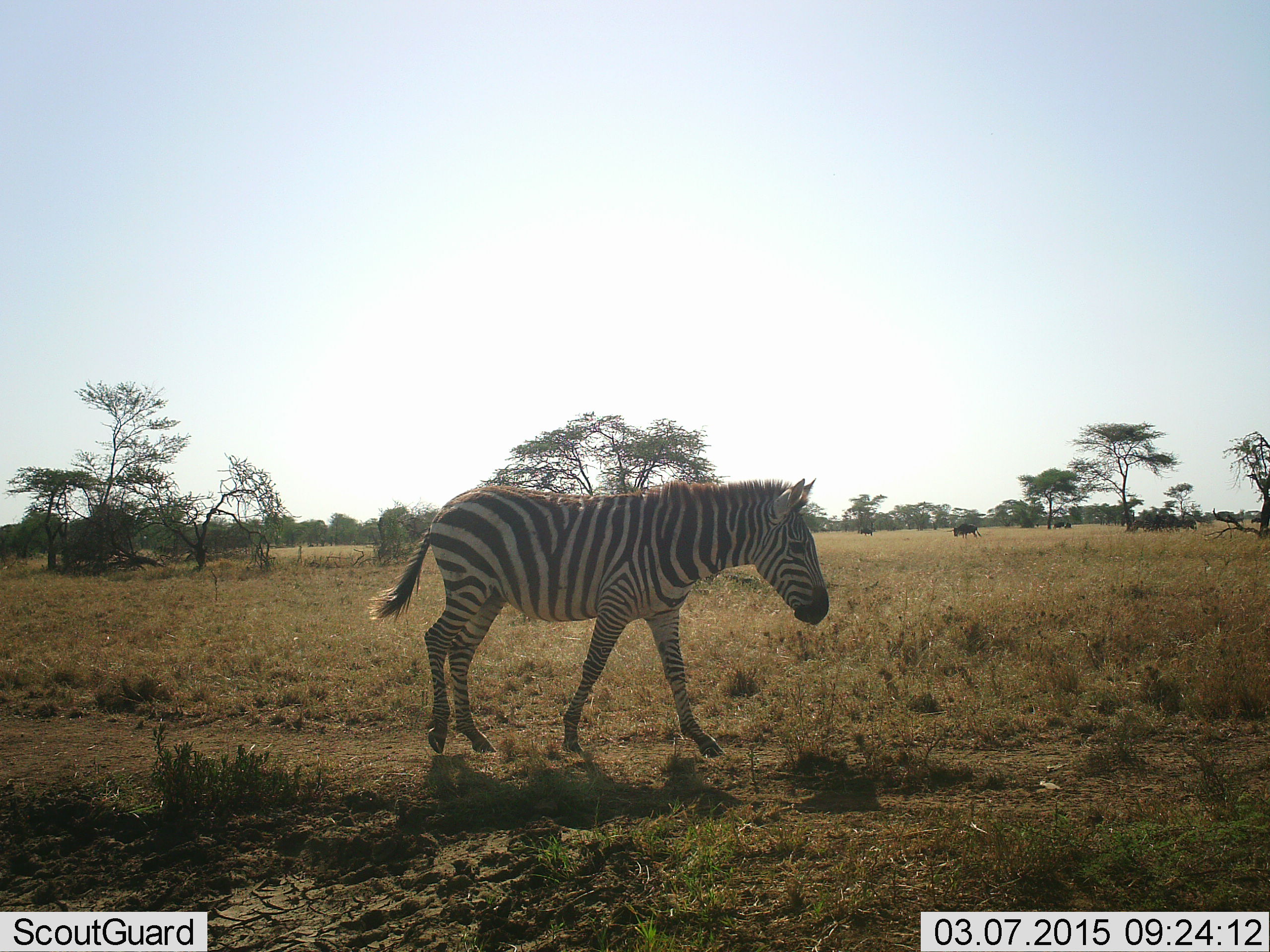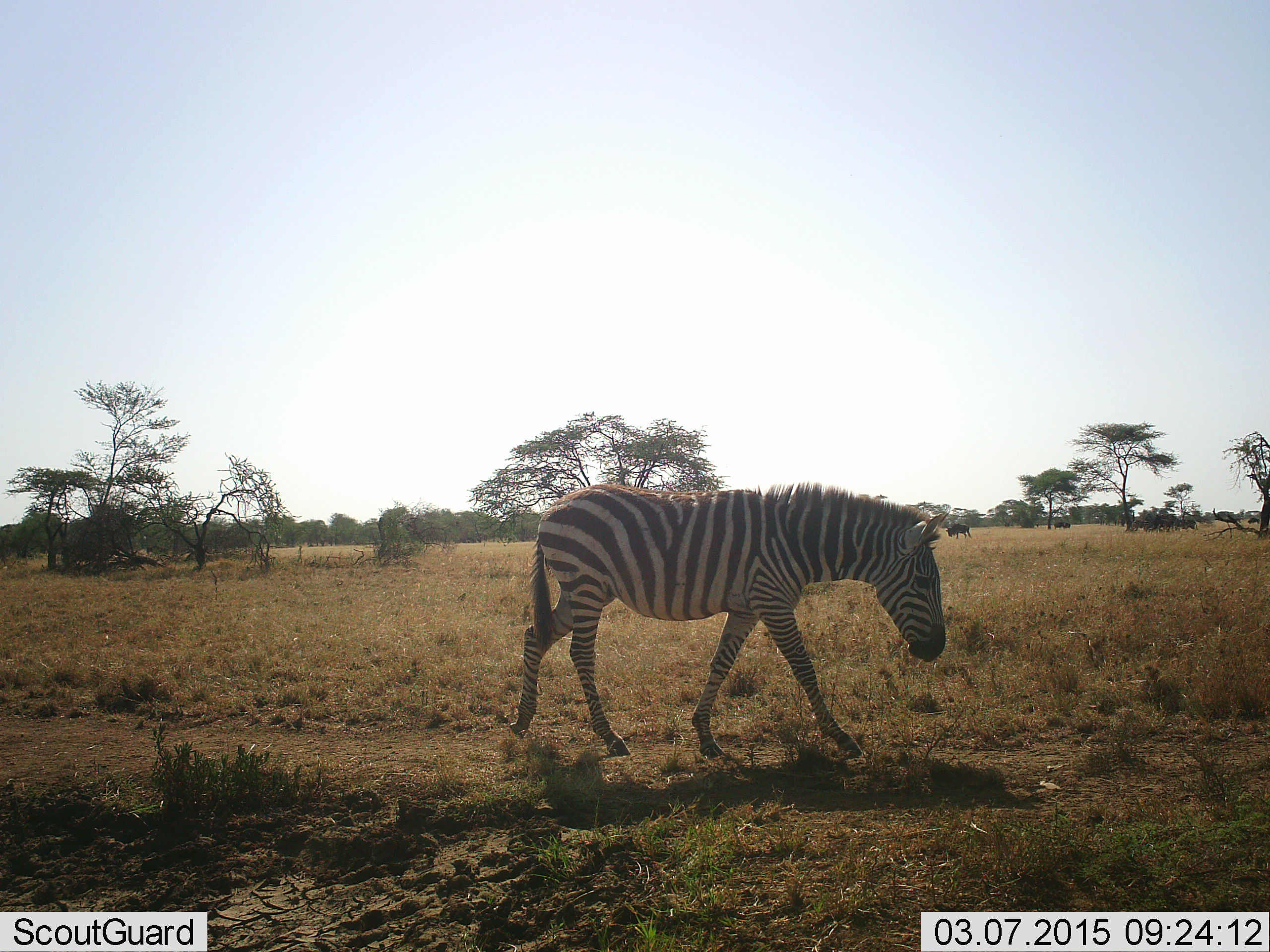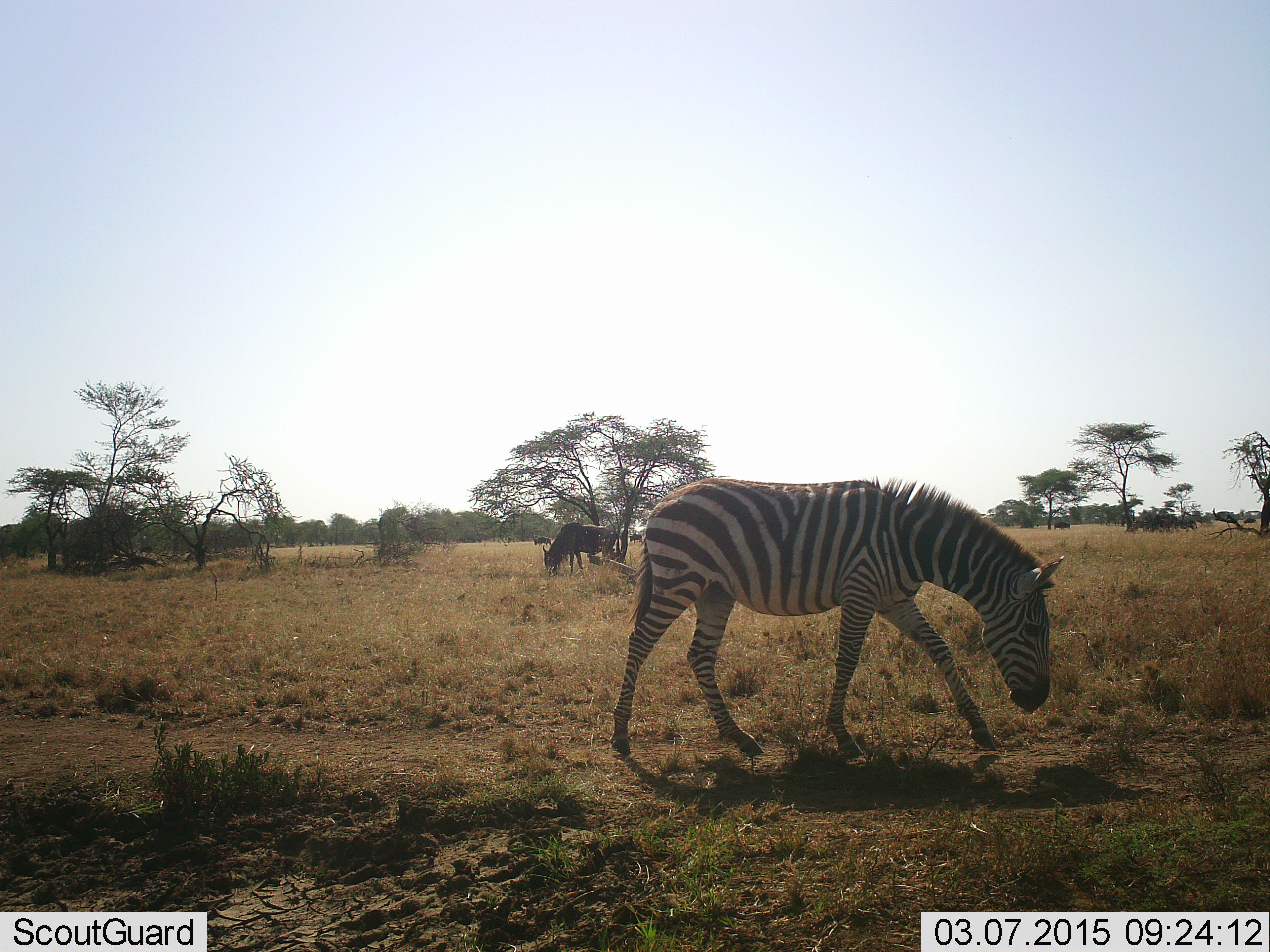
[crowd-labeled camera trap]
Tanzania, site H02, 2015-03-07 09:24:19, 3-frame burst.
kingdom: Animalia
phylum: Chordata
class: Mammalia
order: Perissodactyla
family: Equidae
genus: Equus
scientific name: Equus quagga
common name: plains zebra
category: zebra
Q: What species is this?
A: Zebra (plains zebra) (Equus quagga).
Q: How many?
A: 1.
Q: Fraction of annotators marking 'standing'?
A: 7%.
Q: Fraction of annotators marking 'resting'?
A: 0%.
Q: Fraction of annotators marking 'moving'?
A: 80%.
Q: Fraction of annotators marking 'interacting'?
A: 0%.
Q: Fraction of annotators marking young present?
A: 0%.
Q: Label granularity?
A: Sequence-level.